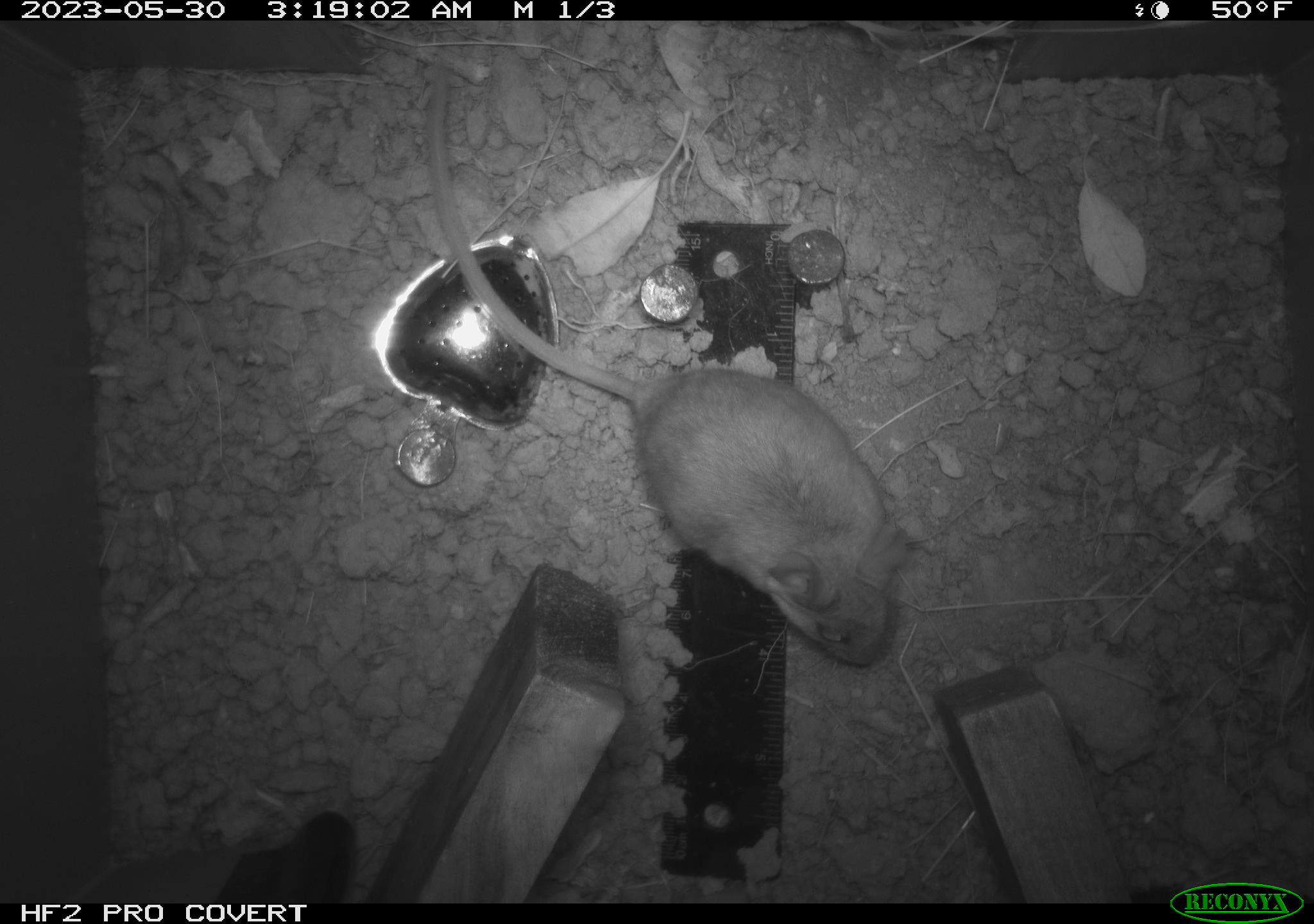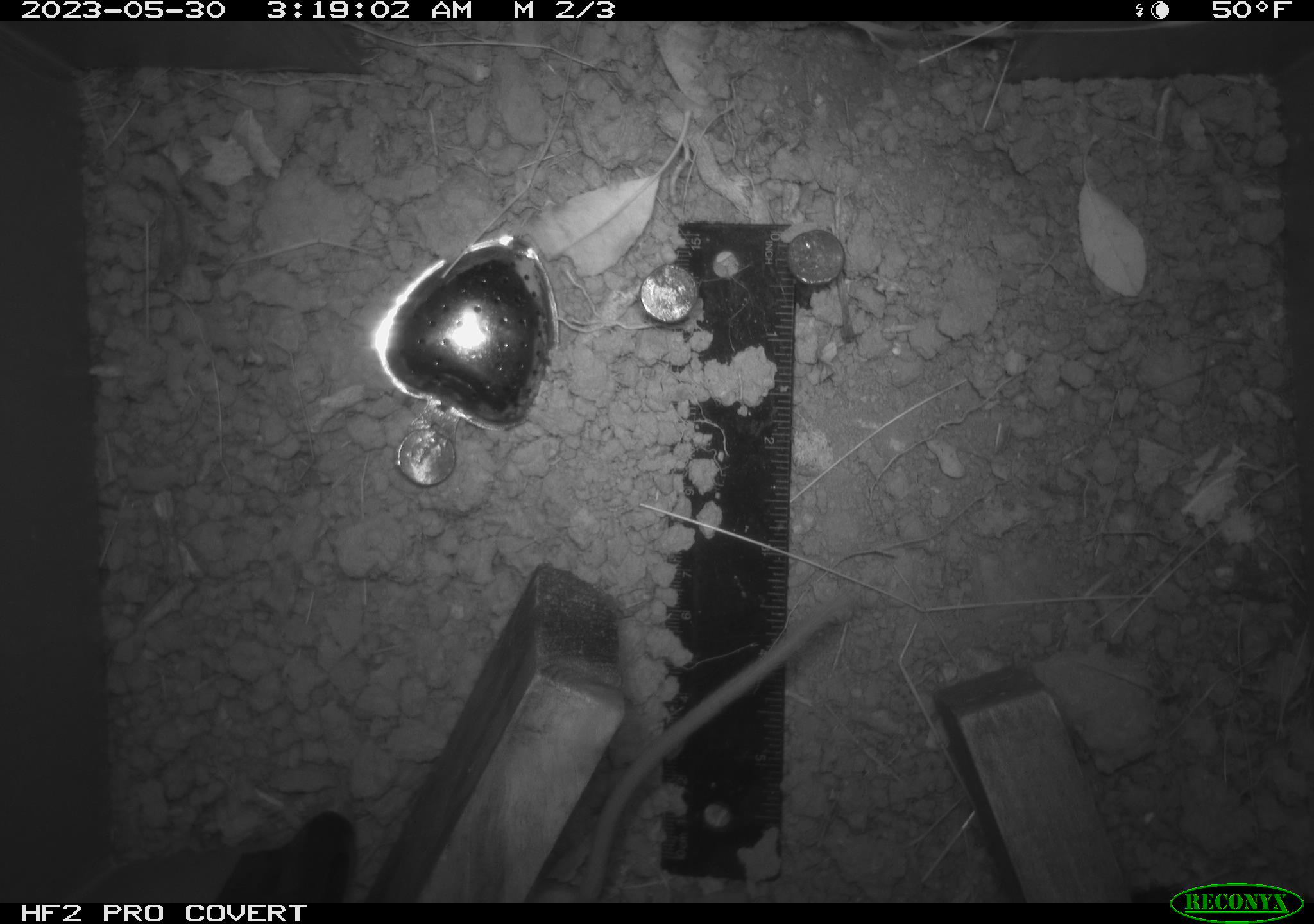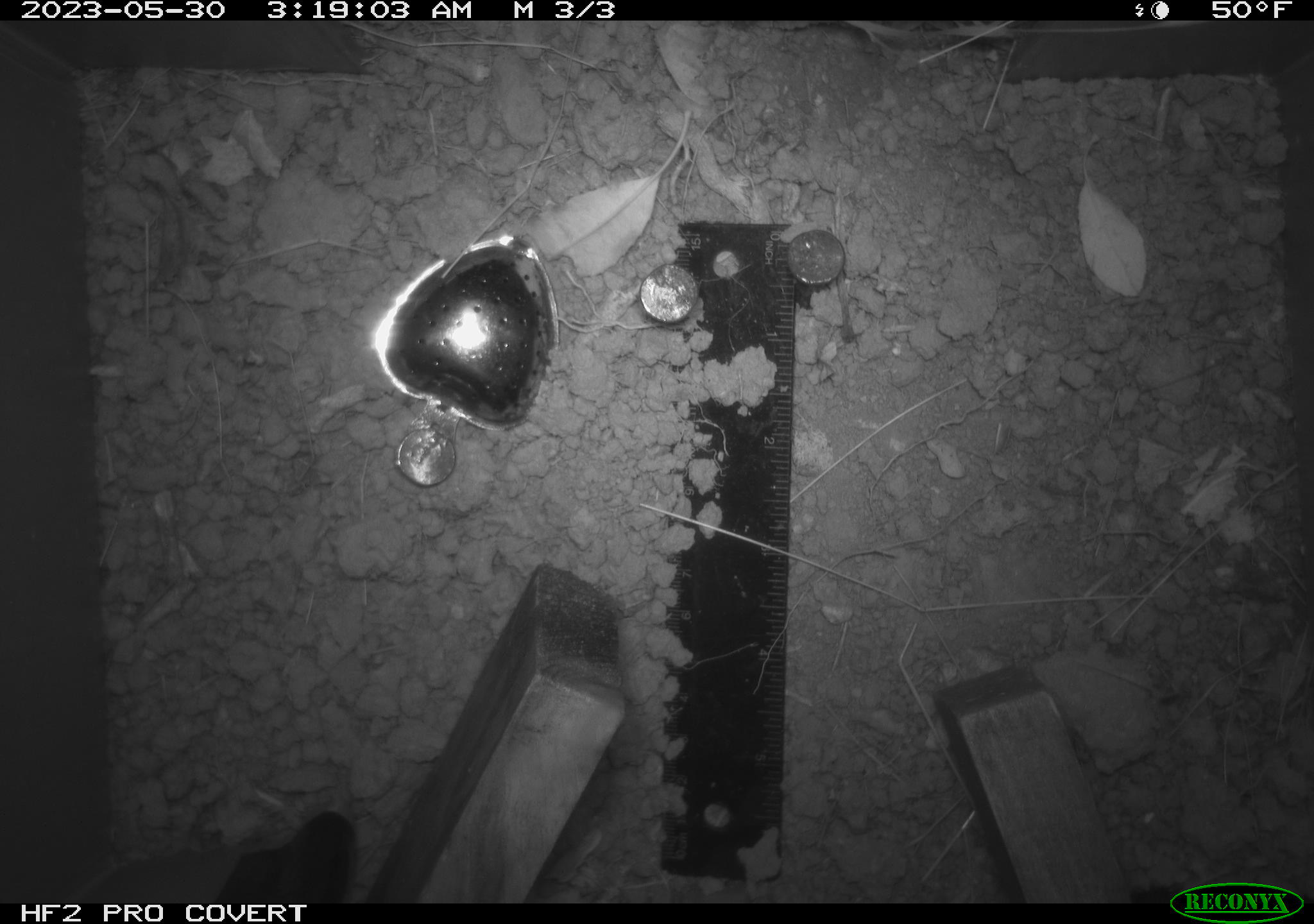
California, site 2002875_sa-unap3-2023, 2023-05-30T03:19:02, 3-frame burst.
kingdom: Animalia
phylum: Chordata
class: Mammalia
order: Rodentia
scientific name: Rodentia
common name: mouse species